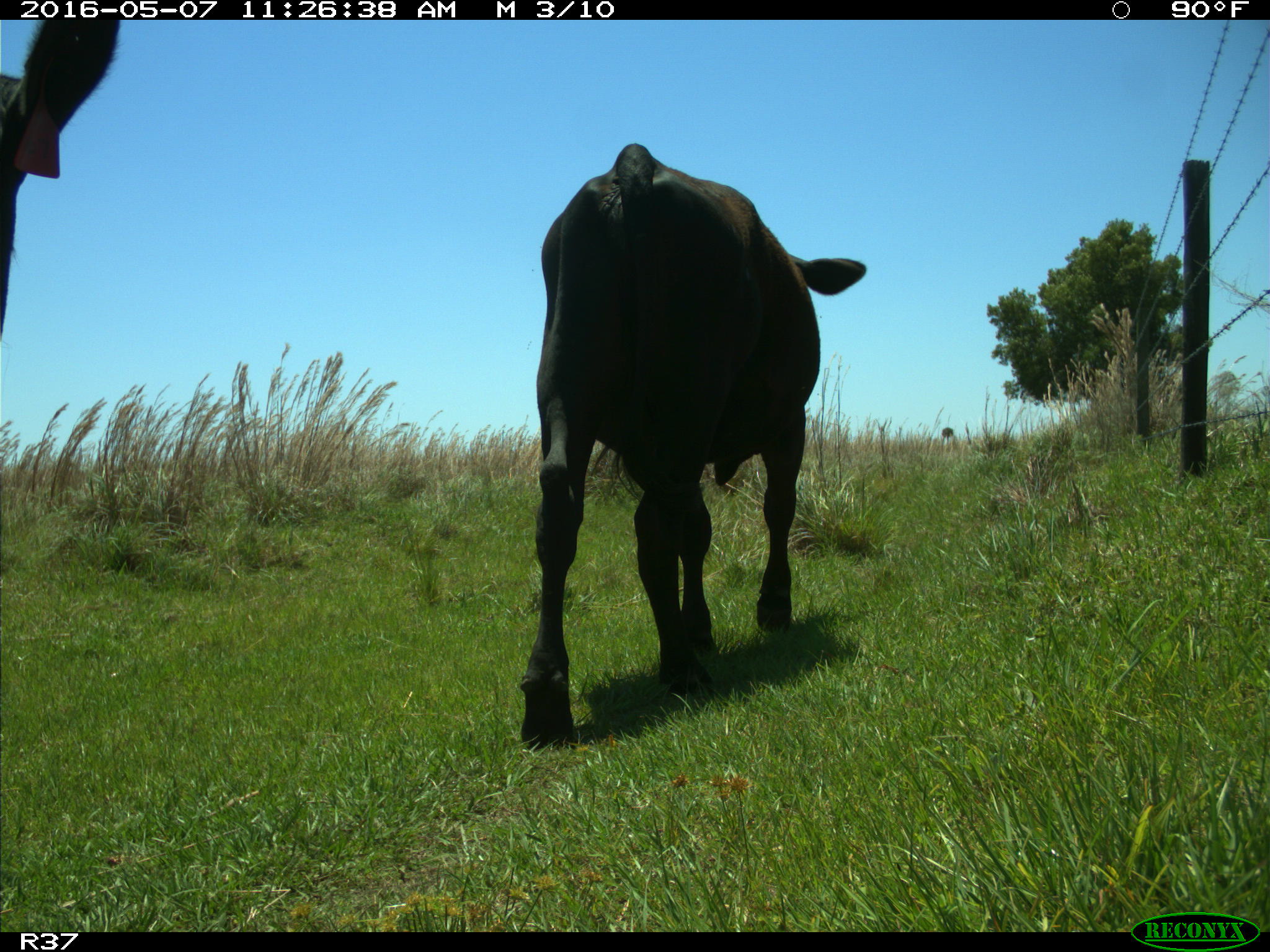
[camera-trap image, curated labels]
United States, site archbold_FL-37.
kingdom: Animalia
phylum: Chordata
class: Mammalia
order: Artiodactyla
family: Bovidae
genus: Bos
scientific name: Bos taurus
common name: domestic cow